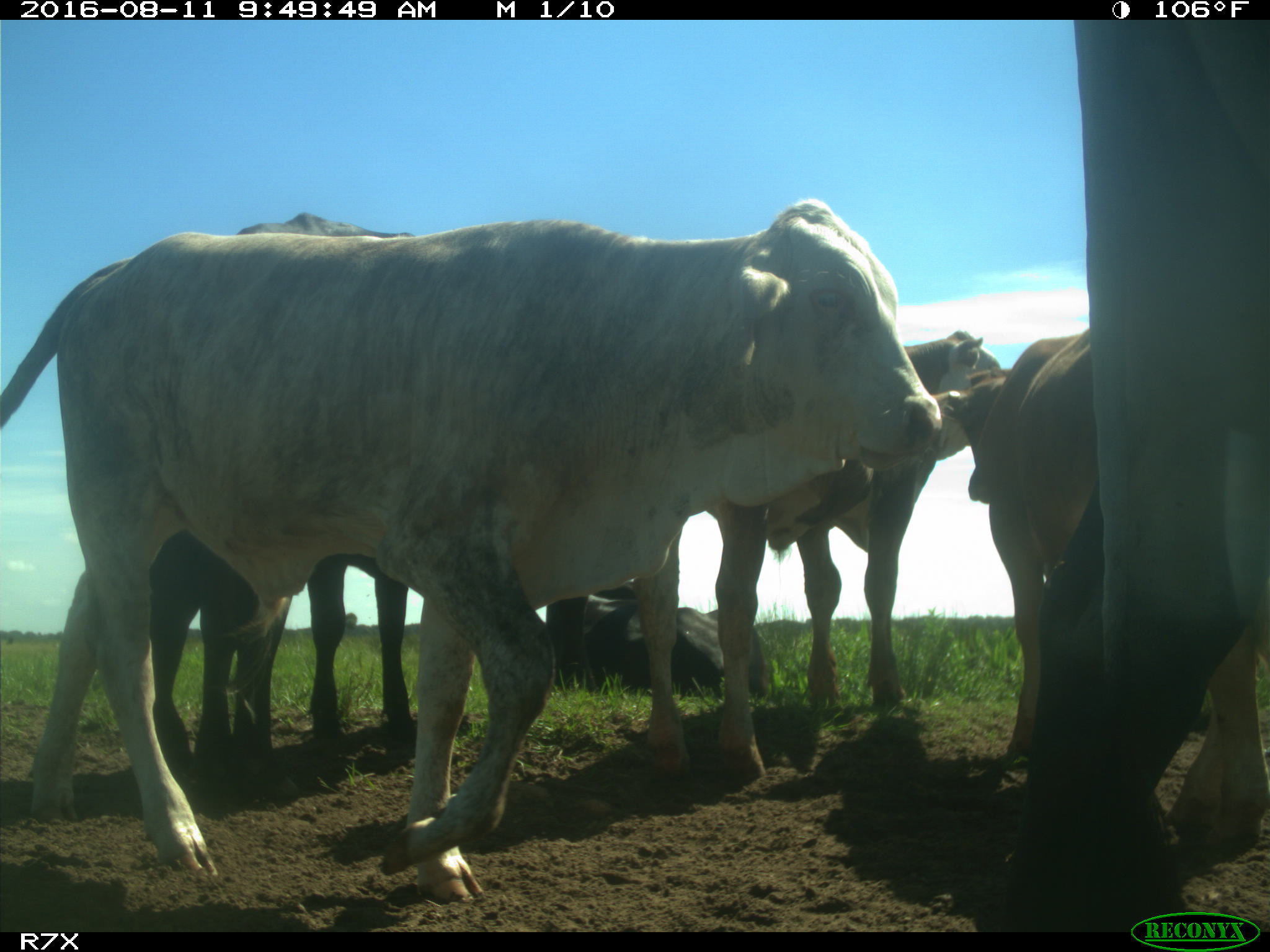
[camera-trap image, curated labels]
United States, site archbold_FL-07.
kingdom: Animalia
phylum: Chordata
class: Mammalia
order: Artiodactyla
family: Bovidae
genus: Bos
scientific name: Bos taurus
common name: domestic cow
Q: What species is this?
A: Bos taurus (domestic cow).